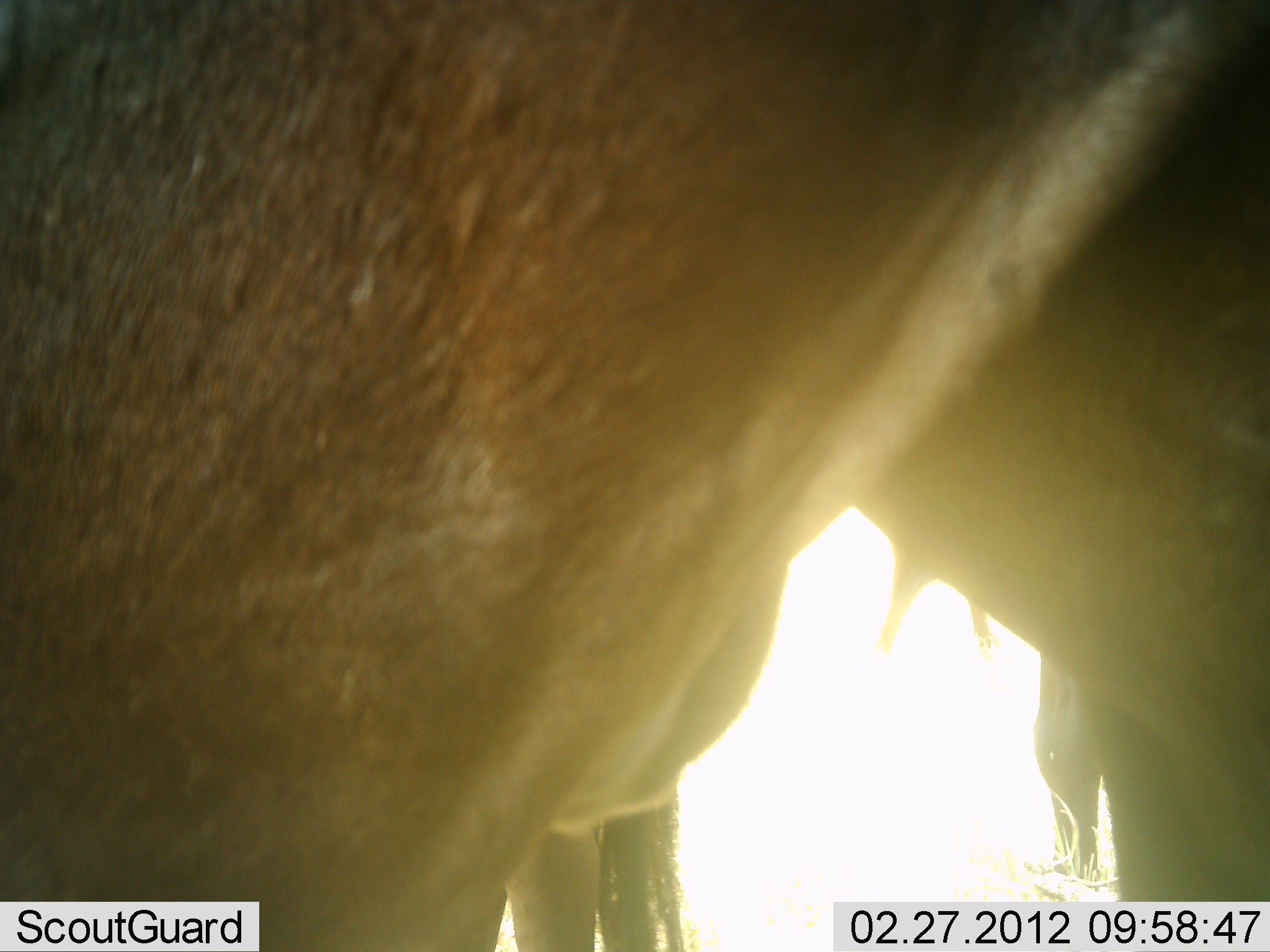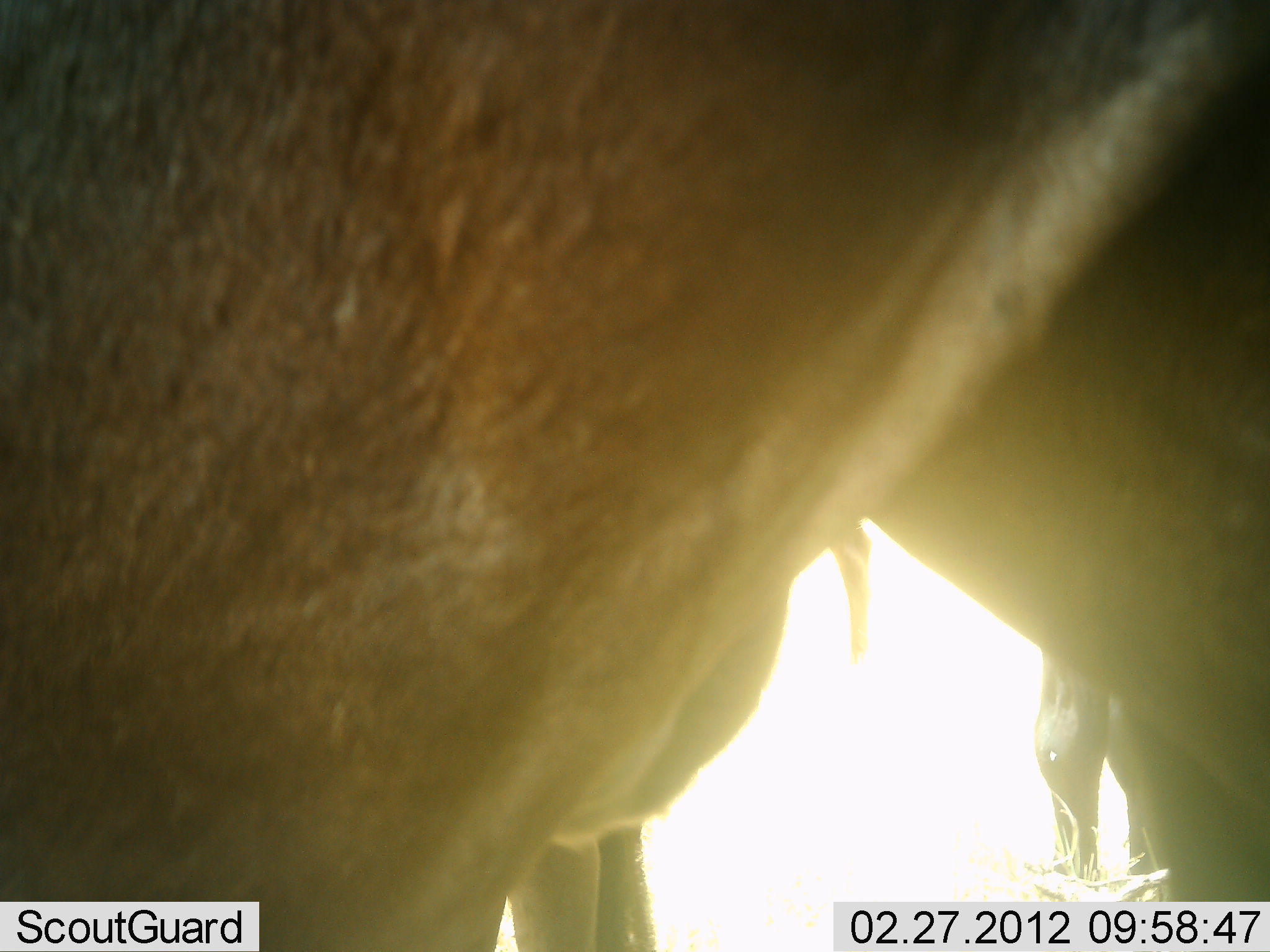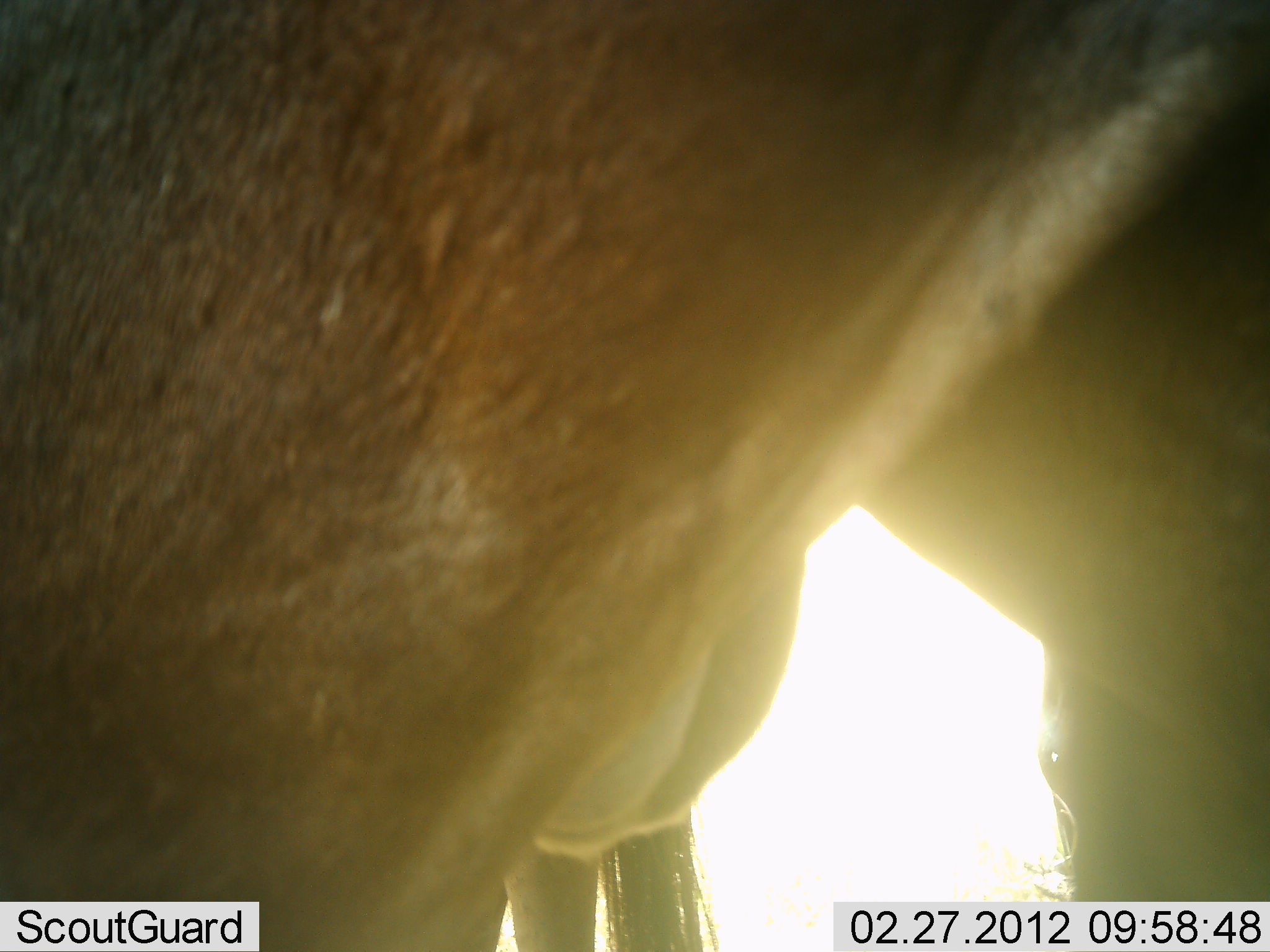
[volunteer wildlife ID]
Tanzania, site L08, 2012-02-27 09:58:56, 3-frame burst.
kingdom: Animalia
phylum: Chordata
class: Mammalia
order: Artiodactyla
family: Bovidae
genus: Connochaetes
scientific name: Connochaetes taurinus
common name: blue wildebeest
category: wildebeest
Wildebeest (blue wildebeest) (Connochaetes taurinus), count 3. Behavior (volunteer vote fractions): standing 100%, resting 0%, moving 7%, interacting 0%. Young present (vote fraction): 0%. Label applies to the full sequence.